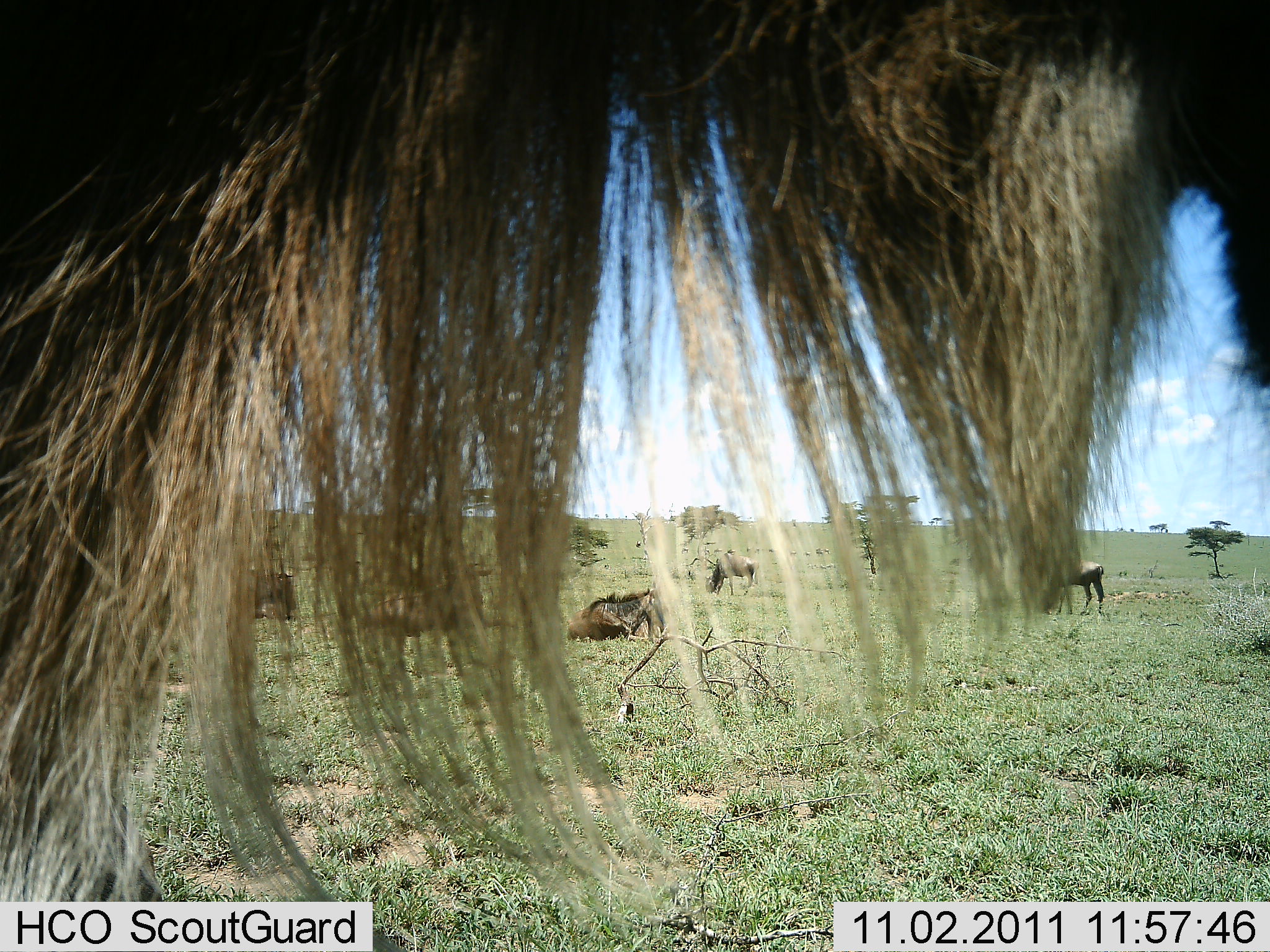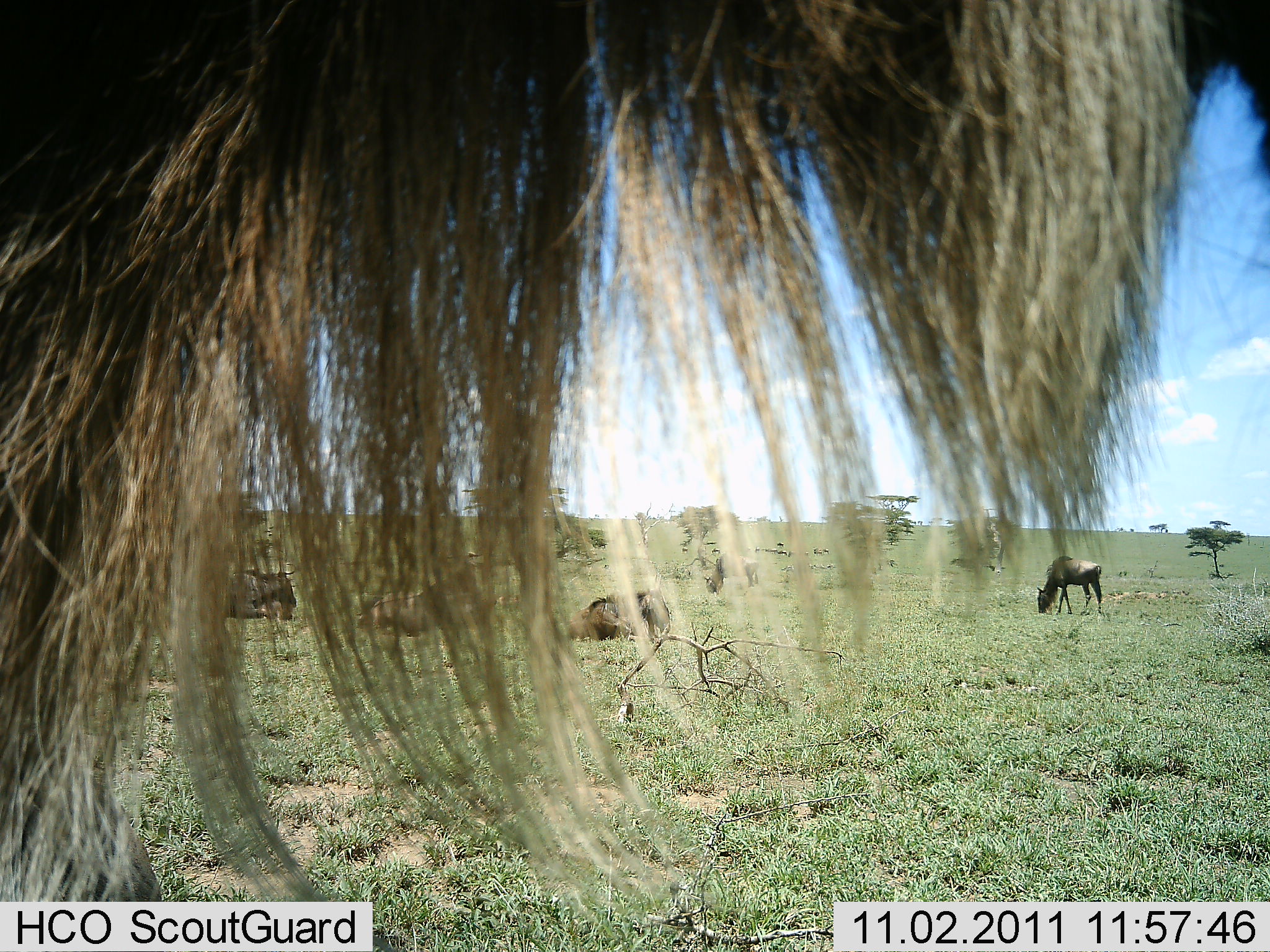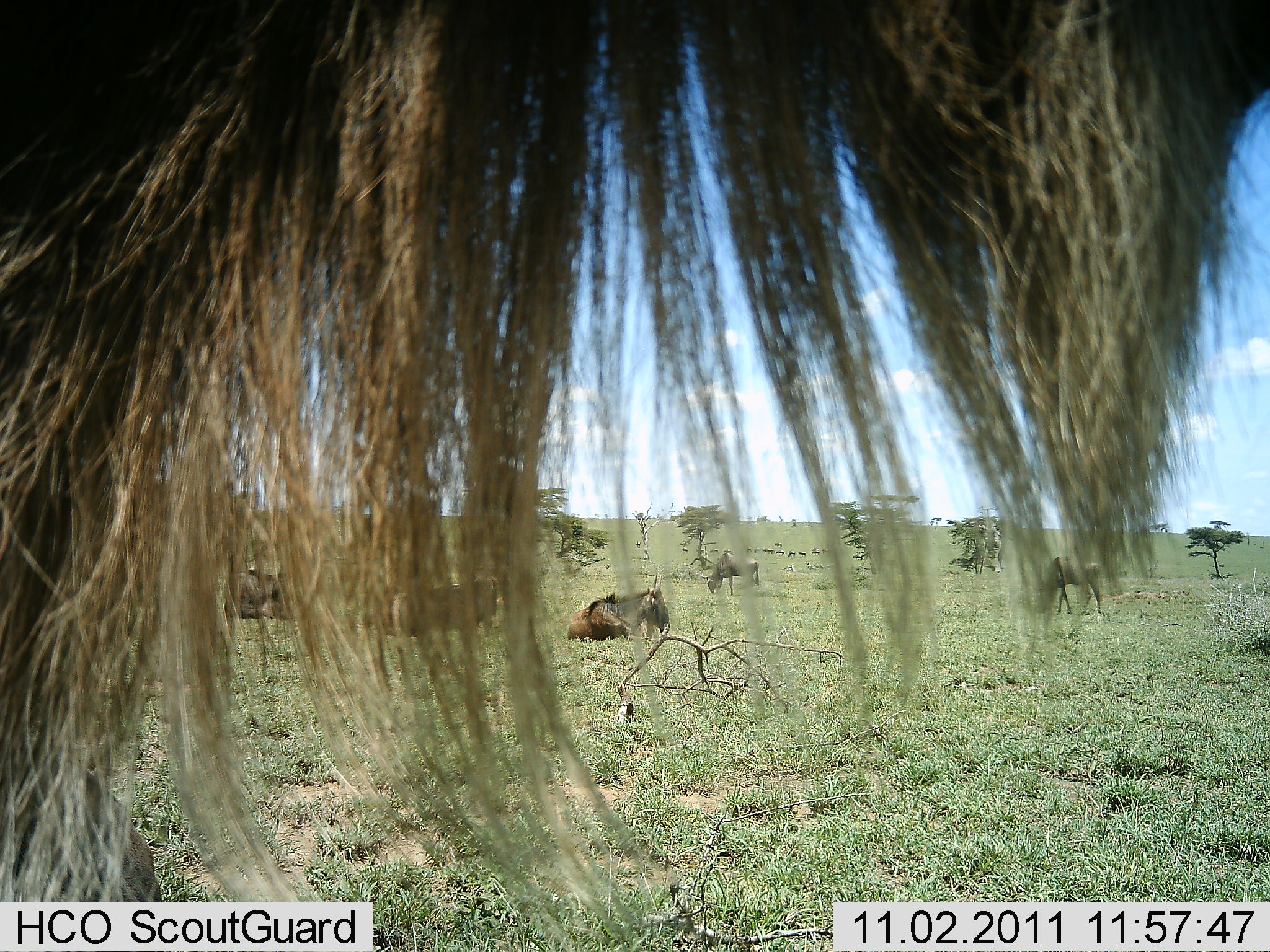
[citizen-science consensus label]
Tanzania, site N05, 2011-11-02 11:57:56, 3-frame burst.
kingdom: Animalia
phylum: Chordata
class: Mammalia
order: Artiodactyla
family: Bovidae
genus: Connochaetes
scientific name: Connochaetes taurinus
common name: blue wildebeest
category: wildebeest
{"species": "wildebeest (blue wildebeest) (Connochaetes taurinus)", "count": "6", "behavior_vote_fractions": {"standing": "50%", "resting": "81%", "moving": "19%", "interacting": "6%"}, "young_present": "0%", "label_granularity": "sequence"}